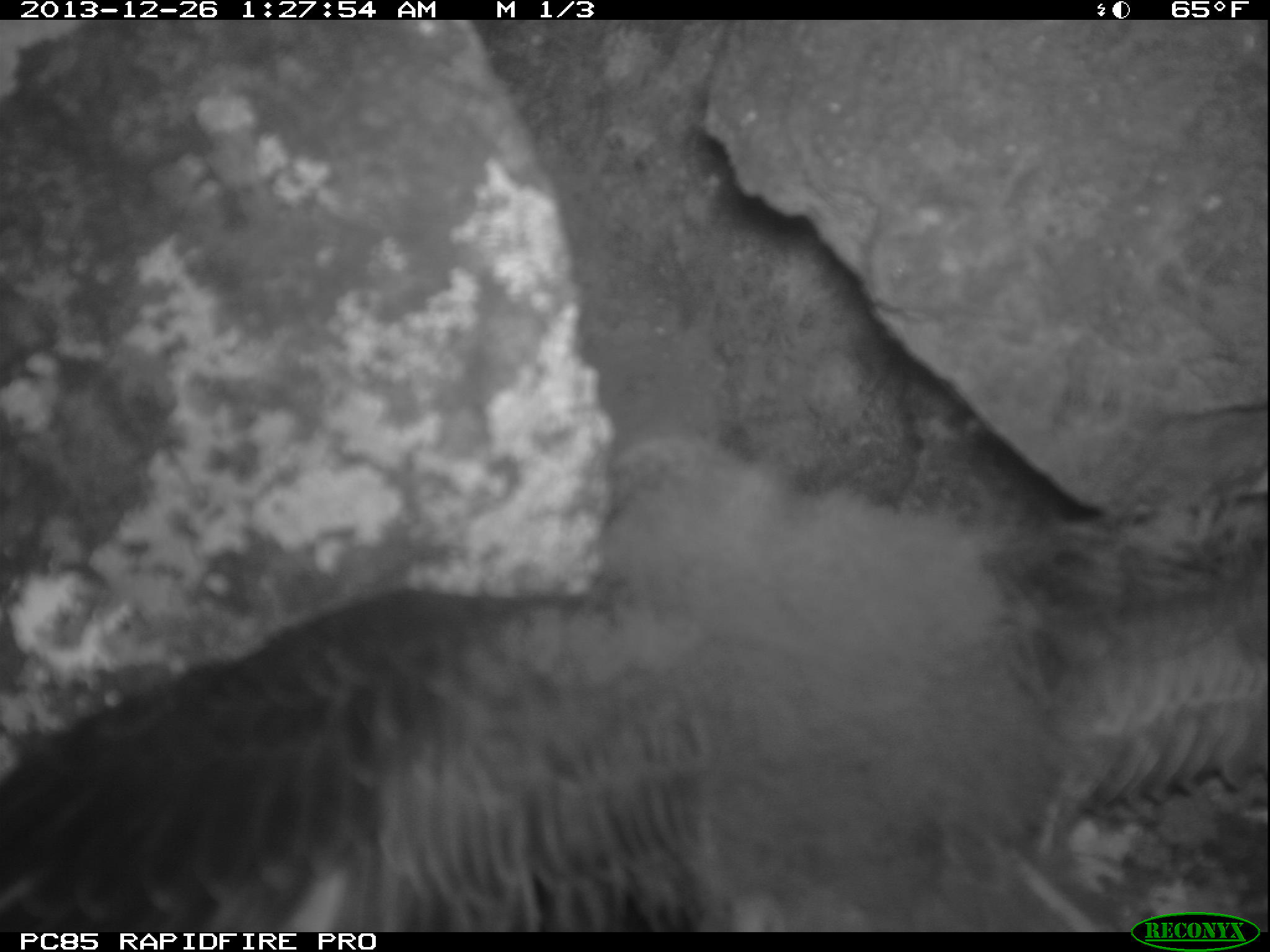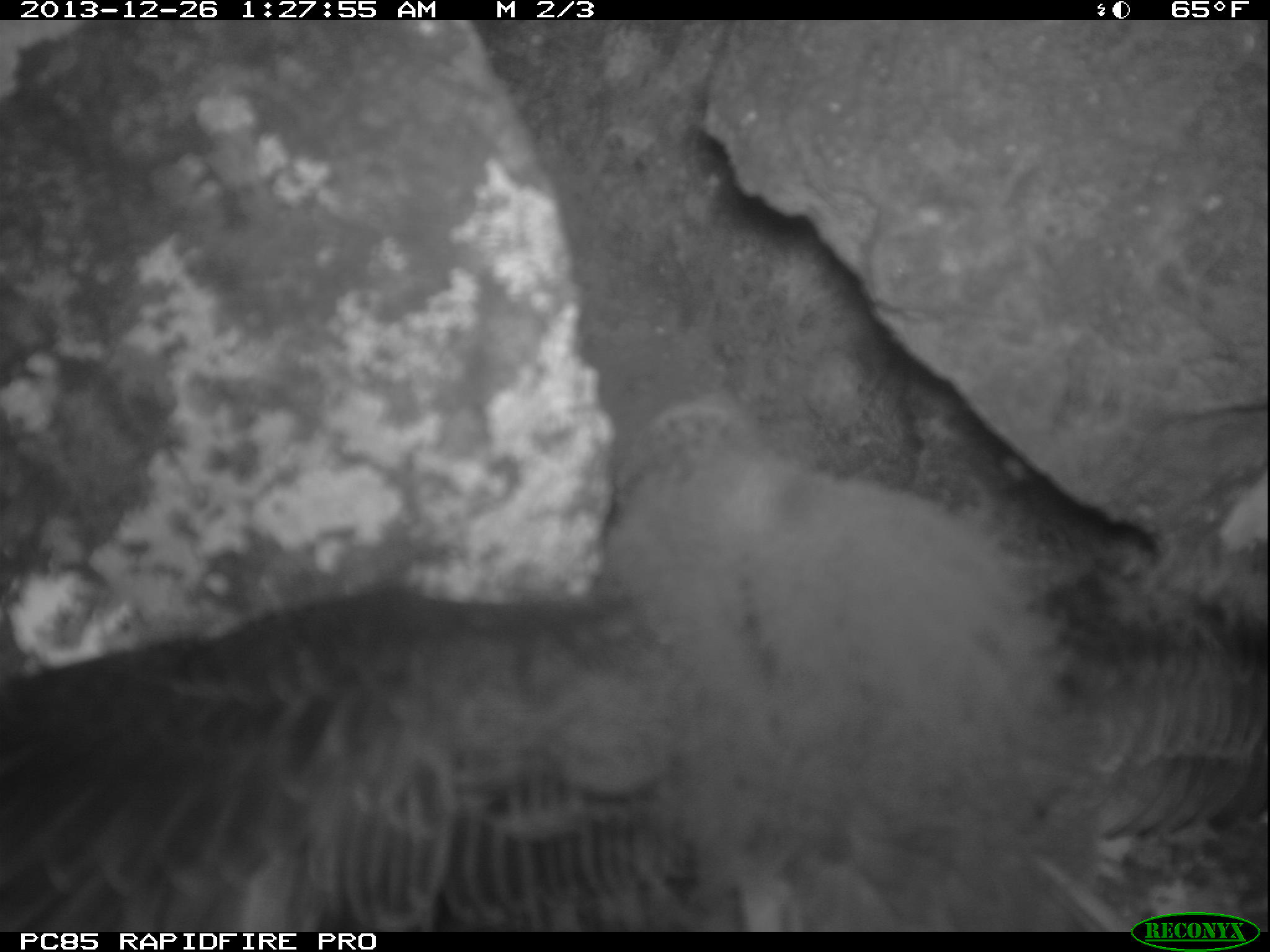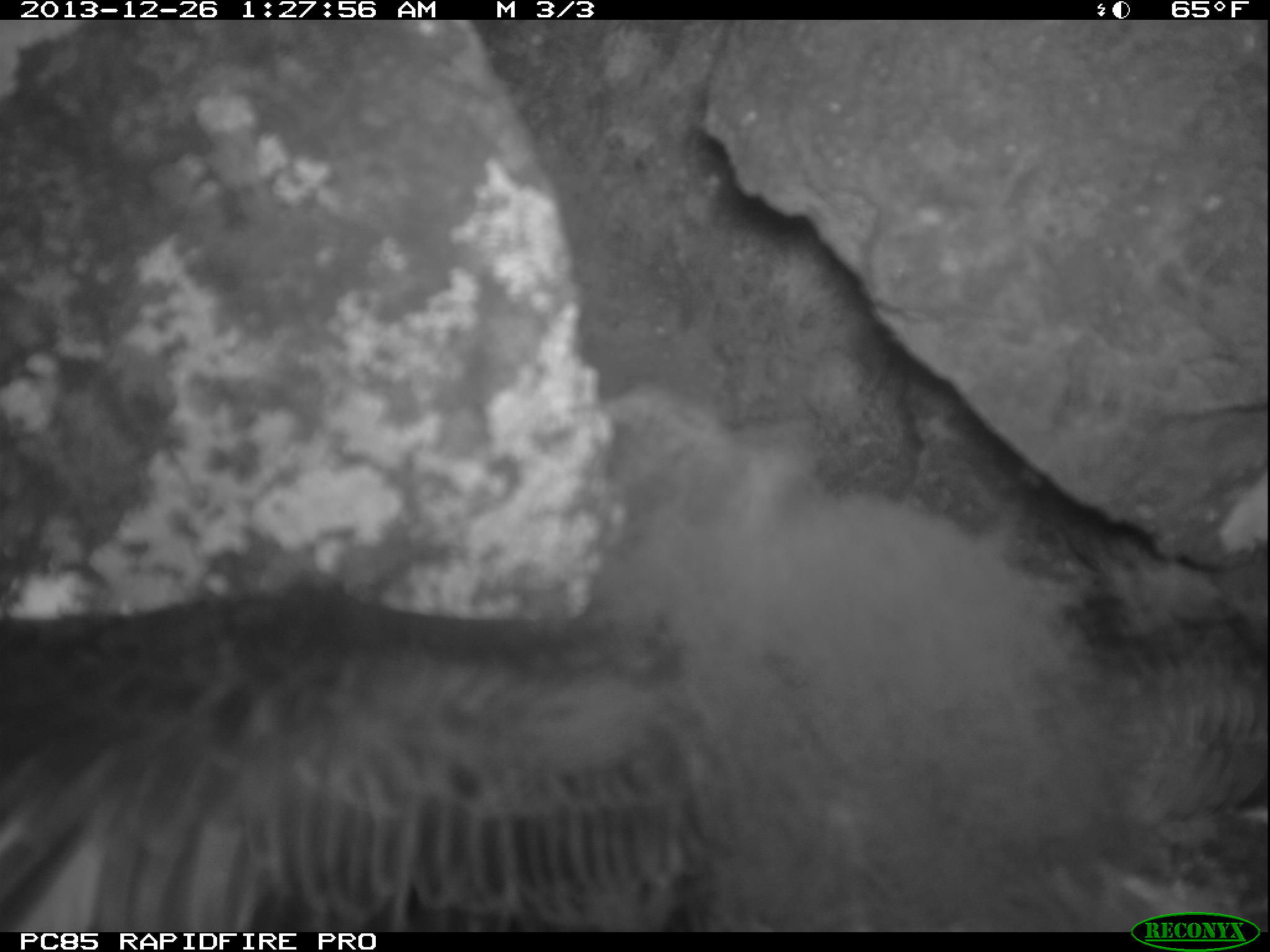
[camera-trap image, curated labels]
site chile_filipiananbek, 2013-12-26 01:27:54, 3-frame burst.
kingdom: Animalia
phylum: Chordata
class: Aves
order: Procellariiformes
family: Procellariidae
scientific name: Procellariidae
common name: petrel chick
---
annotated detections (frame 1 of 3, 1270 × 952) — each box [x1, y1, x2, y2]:
petrel chick: [0, 408, 1270, 930]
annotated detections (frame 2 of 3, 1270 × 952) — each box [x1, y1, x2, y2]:
petrel chick: [0, 399, 1270, 921]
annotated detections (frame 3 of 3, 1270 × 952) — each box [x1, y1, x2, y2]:
petrel chick: [0, 391, 1210, 925]